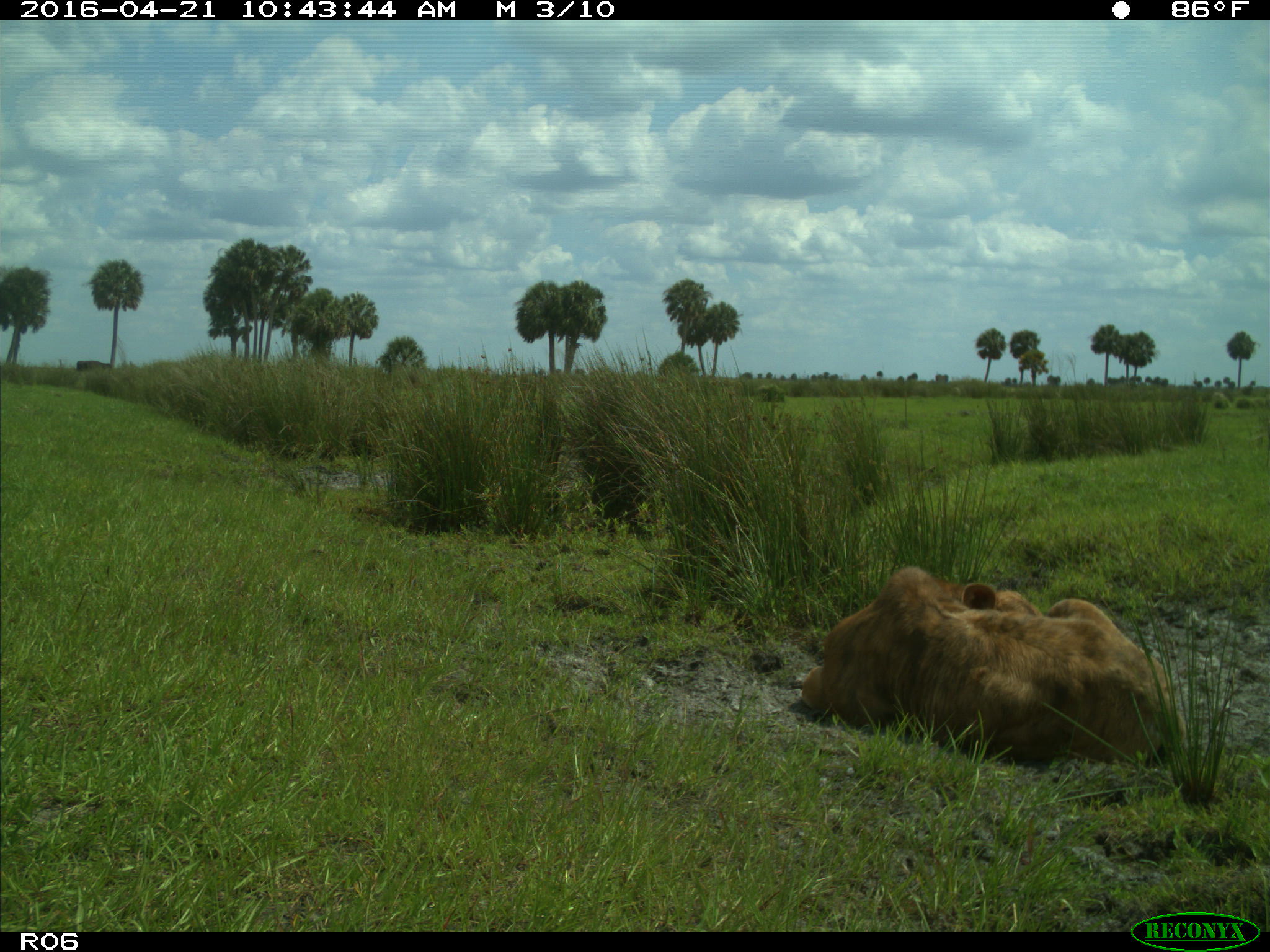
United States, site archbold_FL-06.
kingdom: Animalia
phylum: Chordata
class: Mammalia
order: Artiodactyla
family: Bovidae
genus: Bos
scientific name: Bos taurus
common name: domestic cow